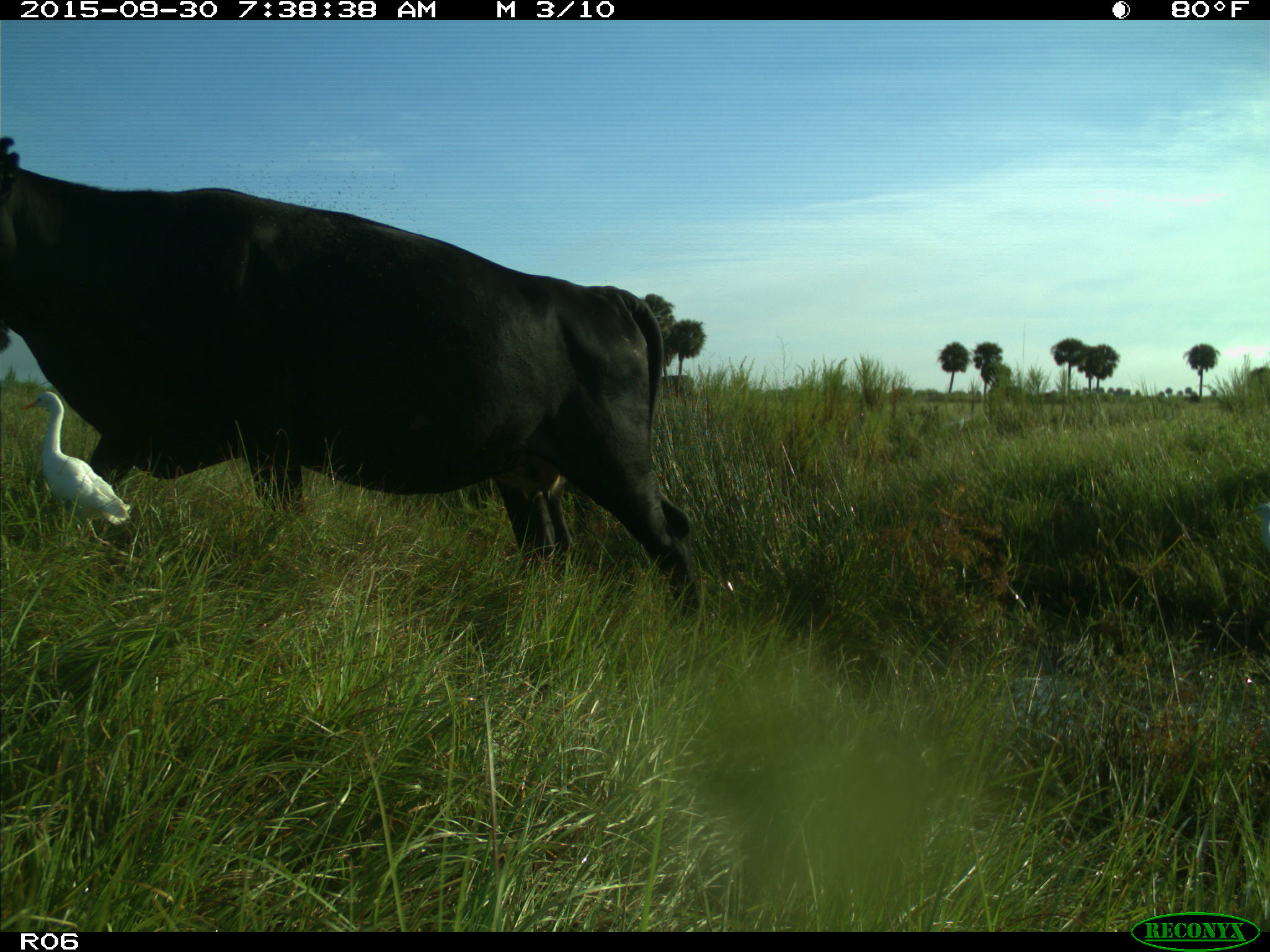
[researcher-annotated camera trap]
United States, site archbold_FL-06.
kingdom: Animalia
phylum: Chordata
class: Mammalia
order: Artiodactyla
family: Bovidae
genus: Bos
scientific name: Bos taurus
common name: domestic cow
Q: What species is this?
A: Bos taurus (domestic cow).